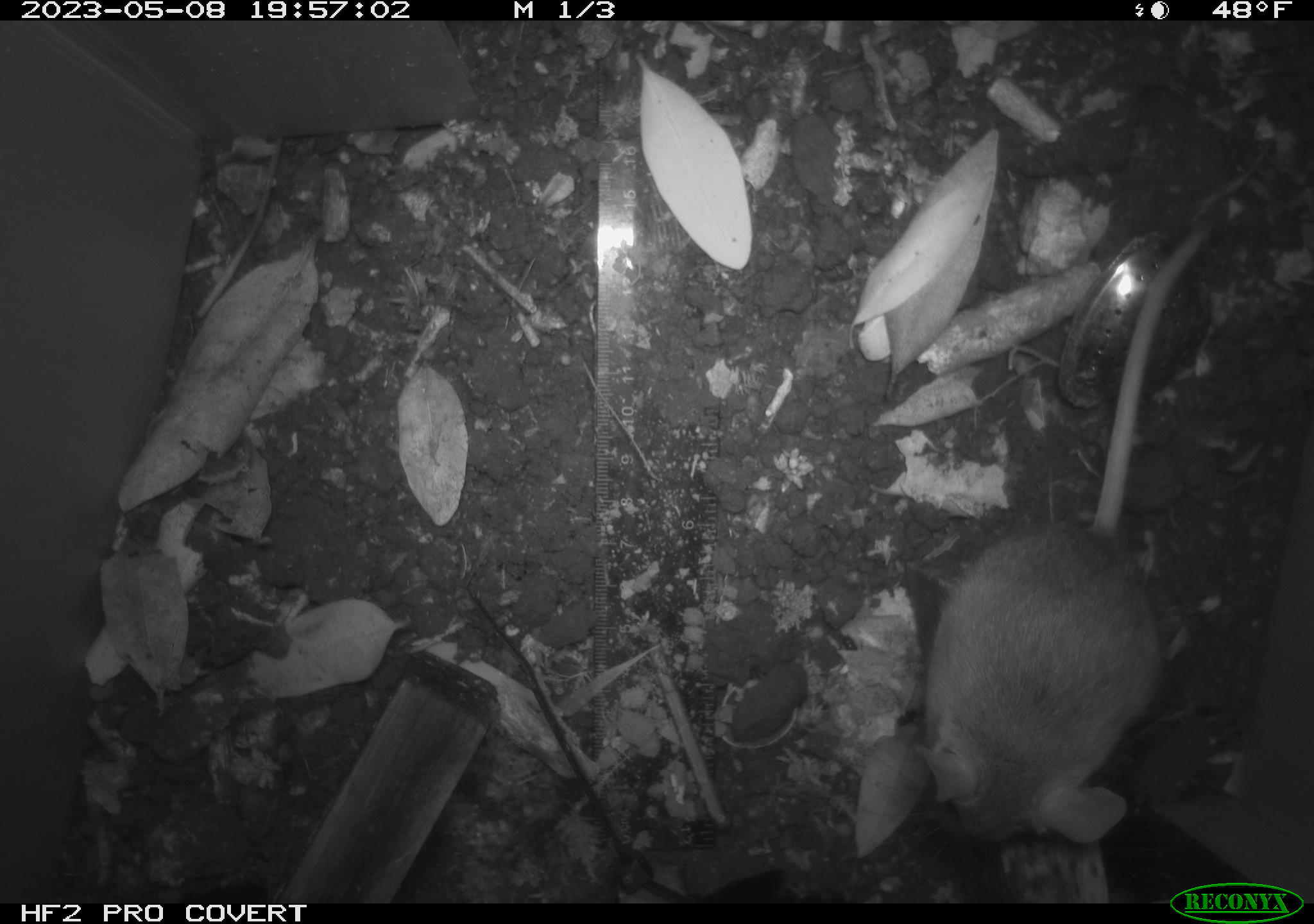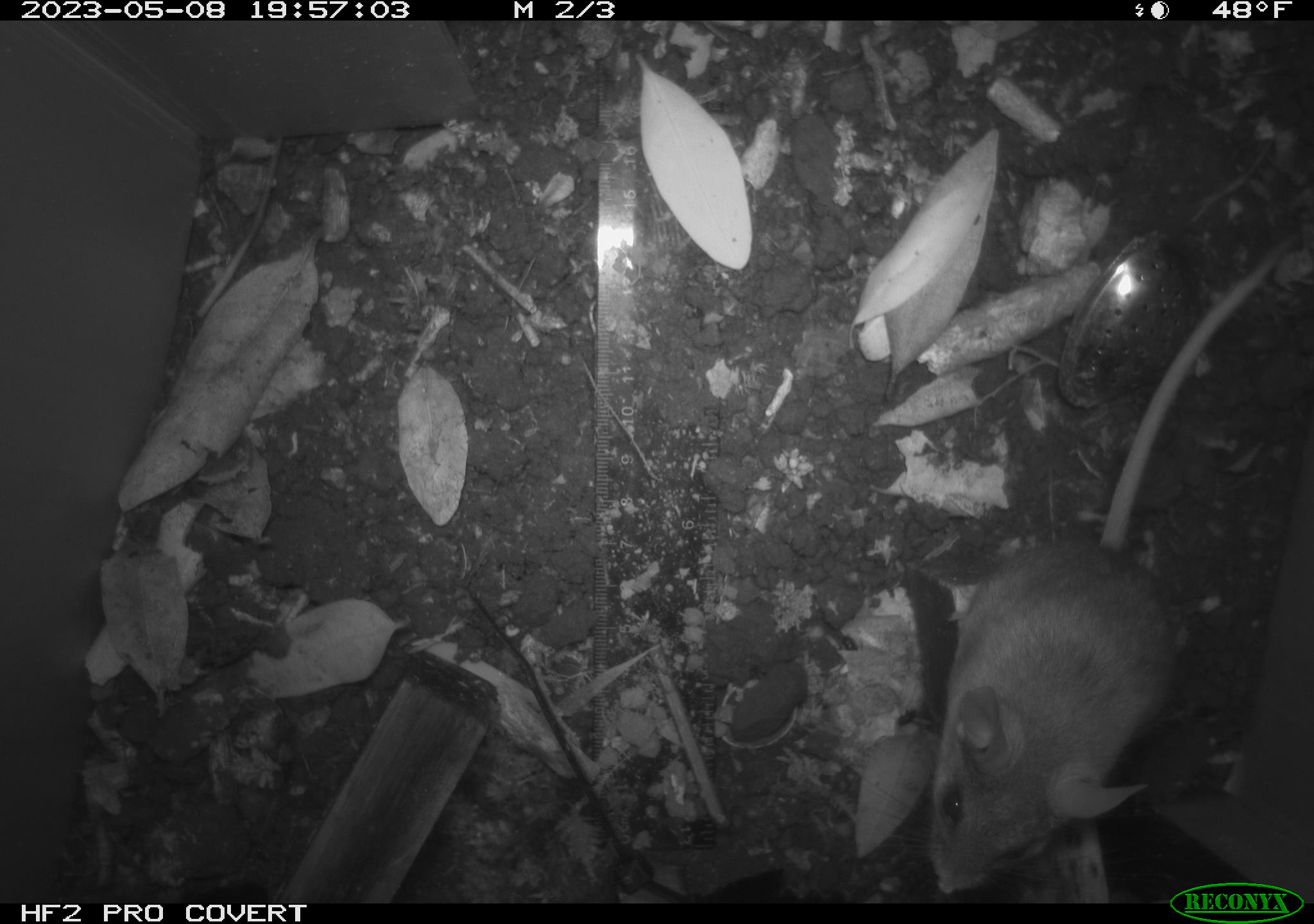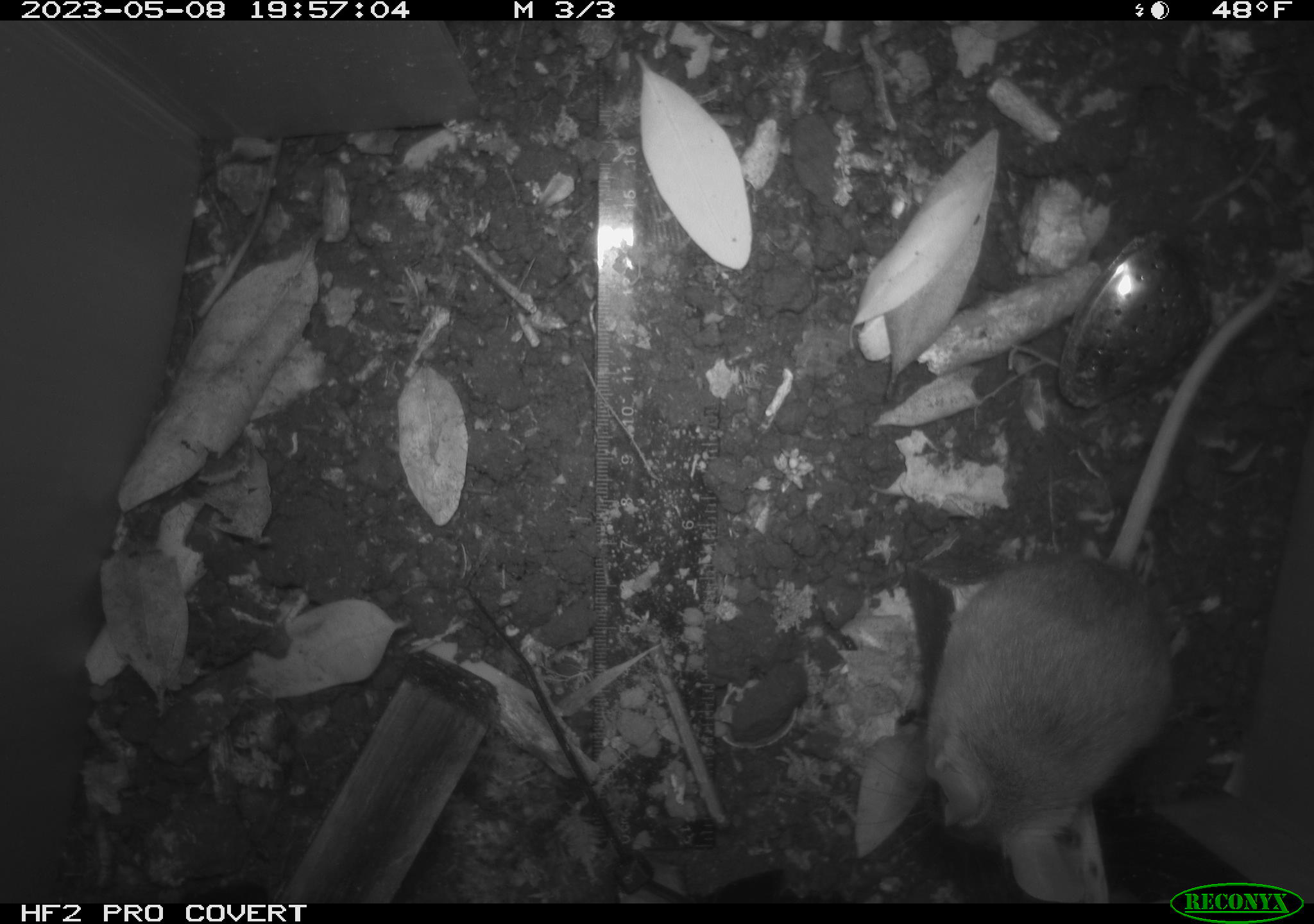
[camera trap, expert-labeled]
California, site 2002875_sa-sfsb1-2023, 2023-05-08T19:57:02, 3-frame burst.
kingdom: Animalia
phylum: Chordata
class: Mammalia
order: Rodentia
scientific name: Rodentia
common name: mouse species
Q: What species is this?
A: Mouse species (Rodentia).